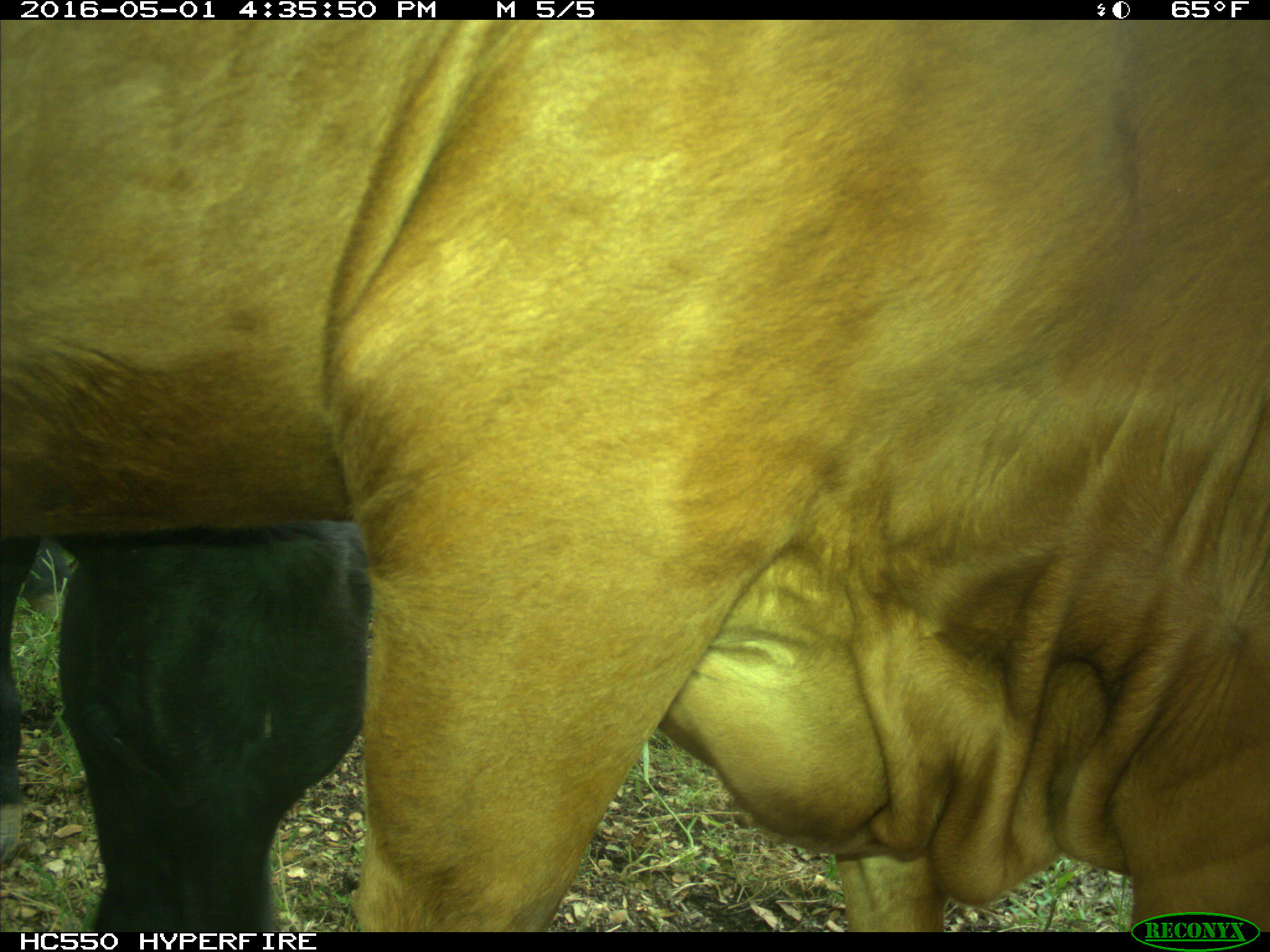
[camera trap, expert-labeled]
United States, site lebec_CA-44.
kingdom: Animalia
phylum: Chordata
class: Mammalia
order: Artiodactyla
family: Bovidae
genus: Bos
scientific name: Bos taurus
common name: domestic cow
Bos taurus (domestic cow).